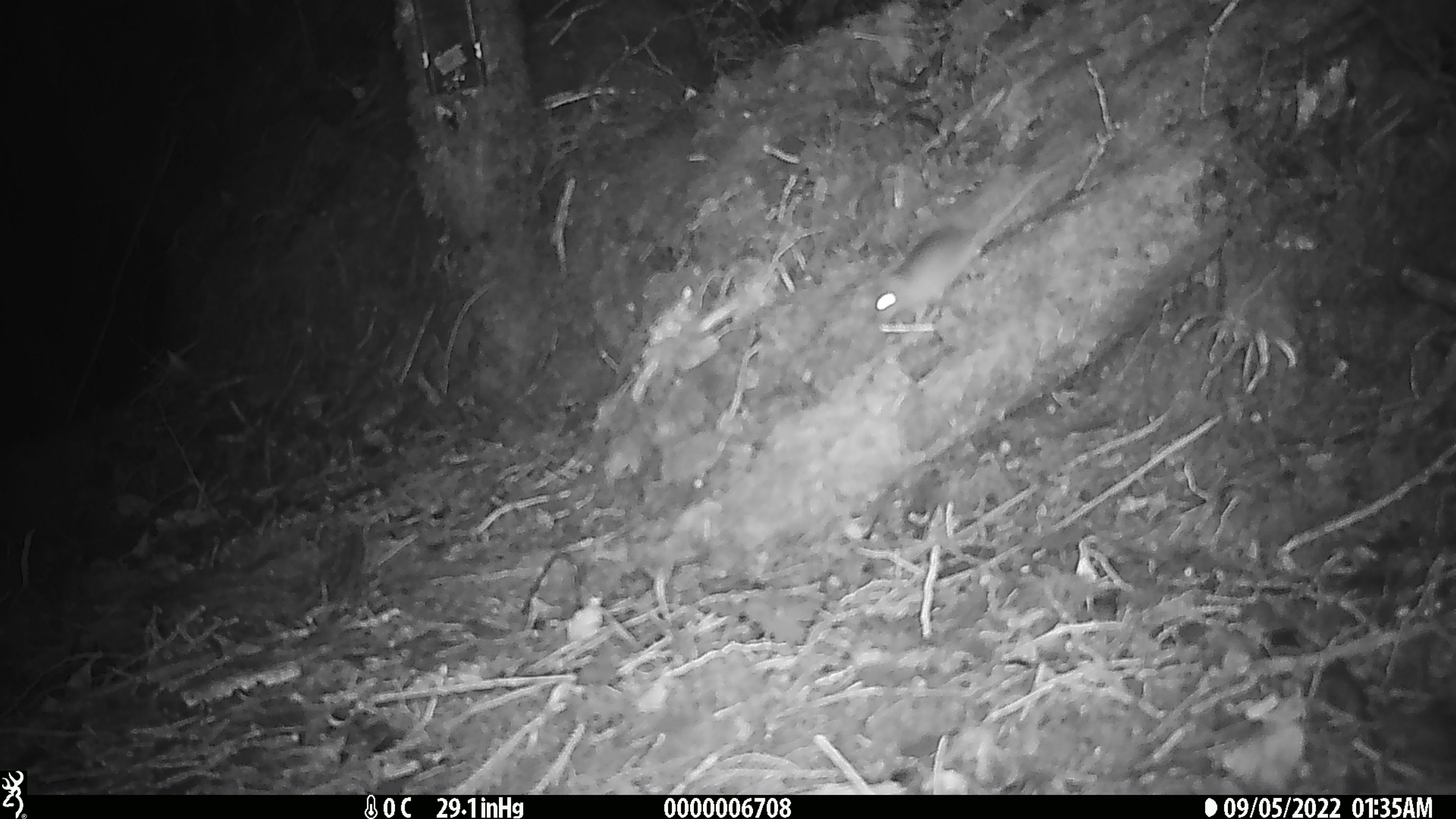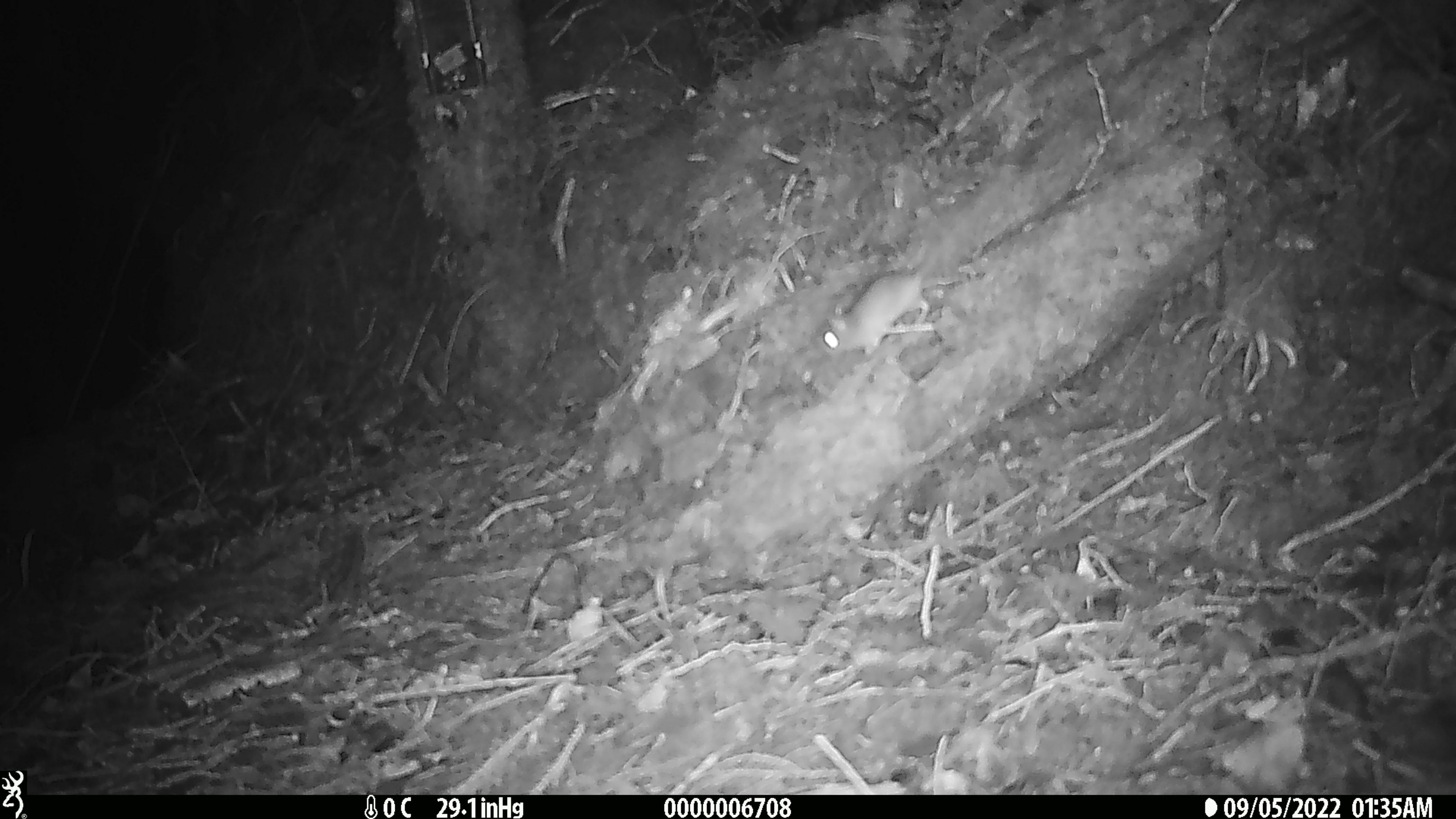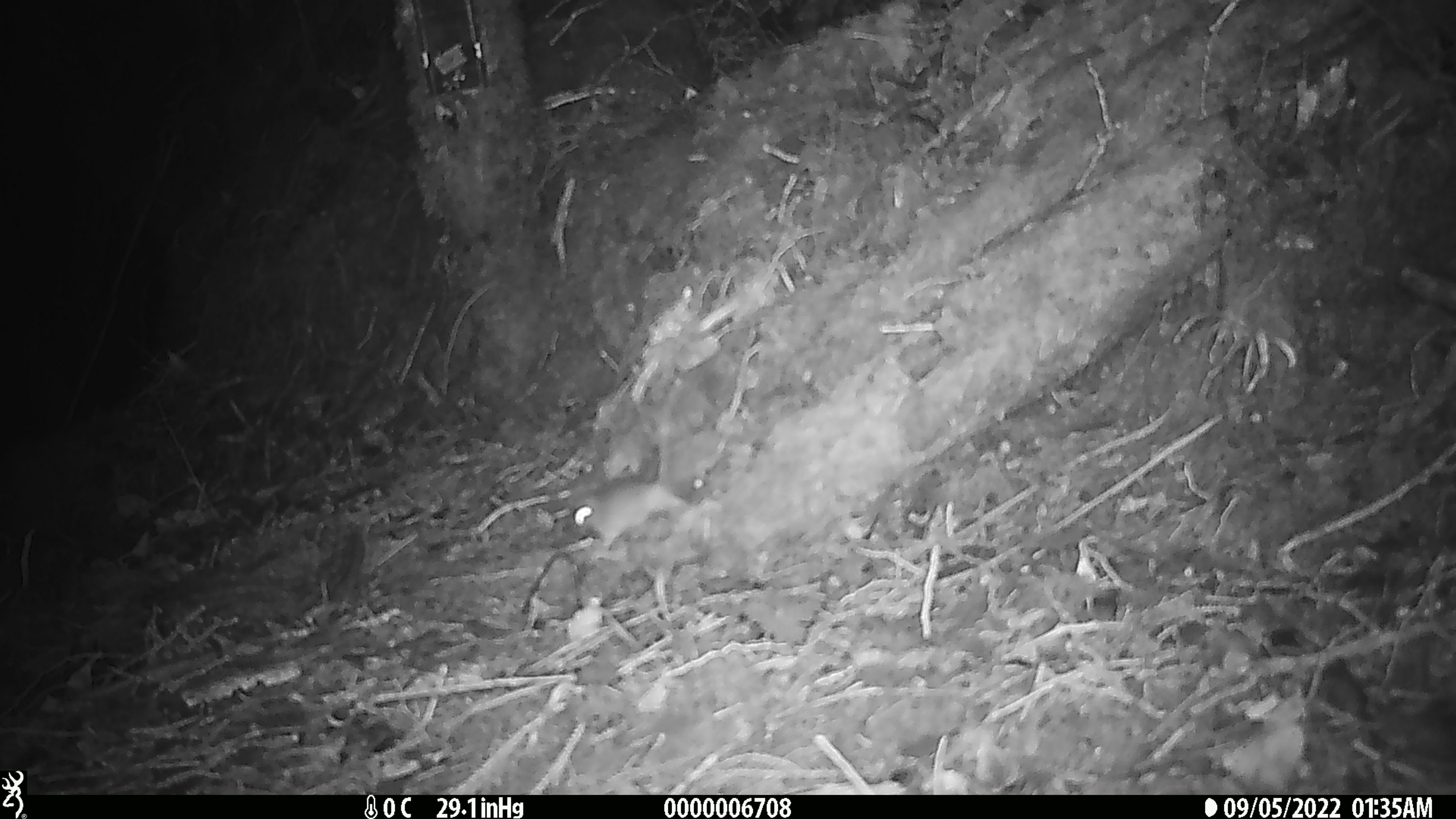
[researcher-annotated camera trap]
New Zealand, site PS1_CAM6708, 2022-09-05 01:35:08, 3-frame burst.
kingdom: Animalia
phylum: Chordata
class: Mammalia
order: Rodentia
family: Muridae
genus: Mus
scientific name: Mus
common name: mouse